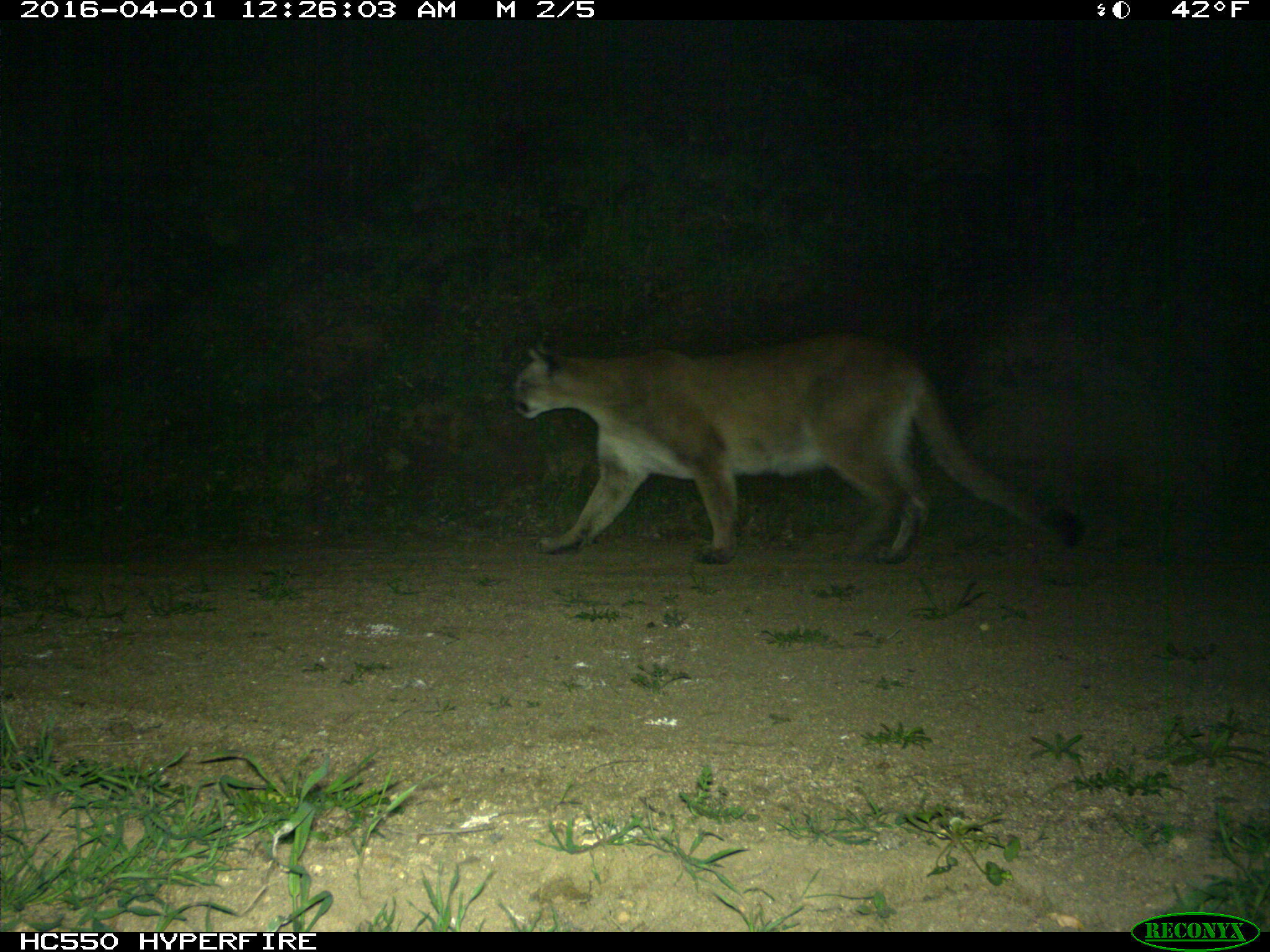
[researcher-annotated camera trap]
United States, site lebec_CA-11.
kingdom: Animalia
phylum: Chordata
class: Mammalia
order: Carnivora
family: Felidae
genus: Puma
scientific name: Puma concolor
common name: mountain lion